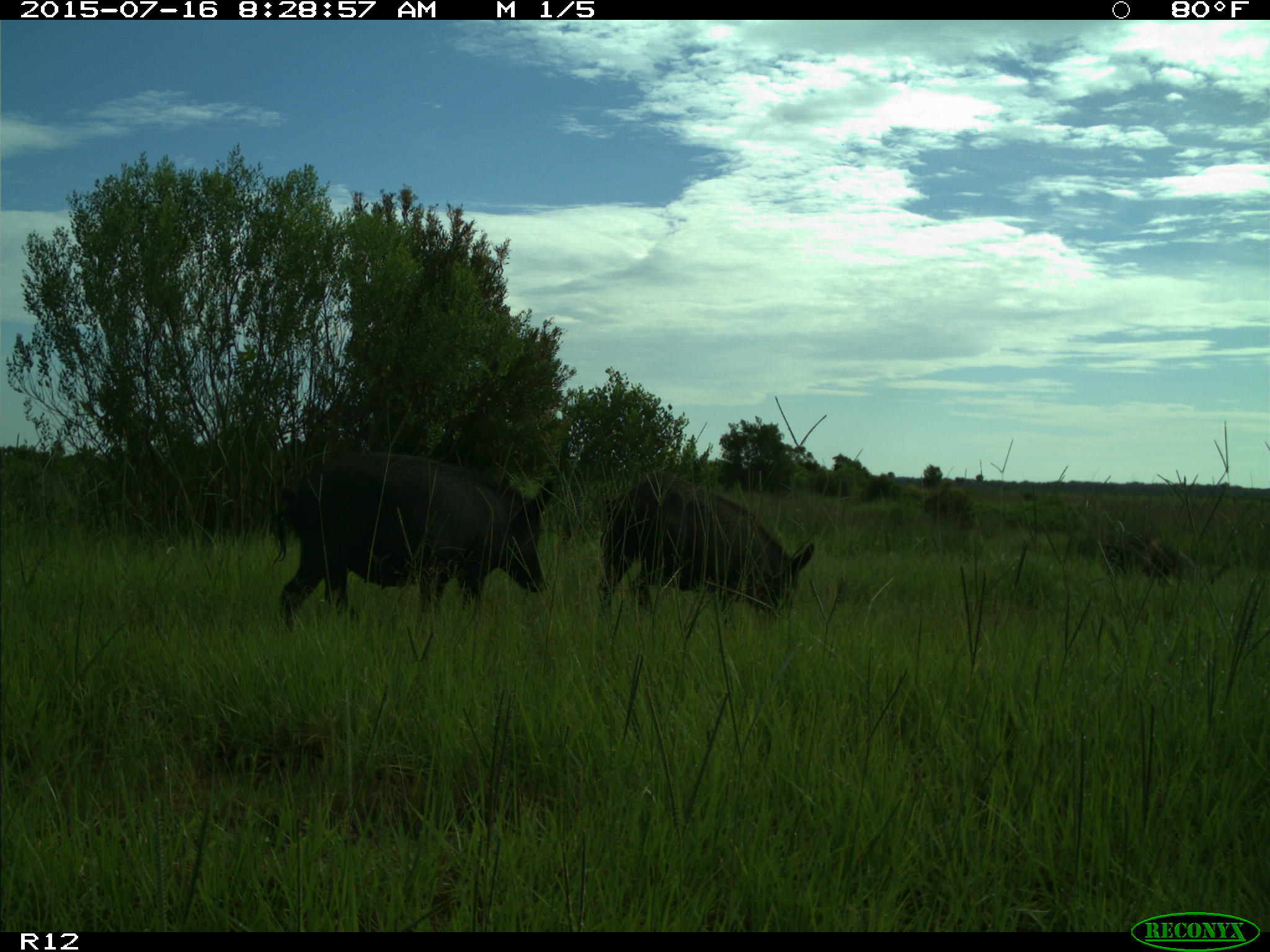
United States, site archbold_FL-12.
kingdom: Animalia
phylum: Chordata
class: Mammalia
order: Artiodactyla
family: Suidae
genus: Sus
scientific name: Sus scrofa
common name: wild boar